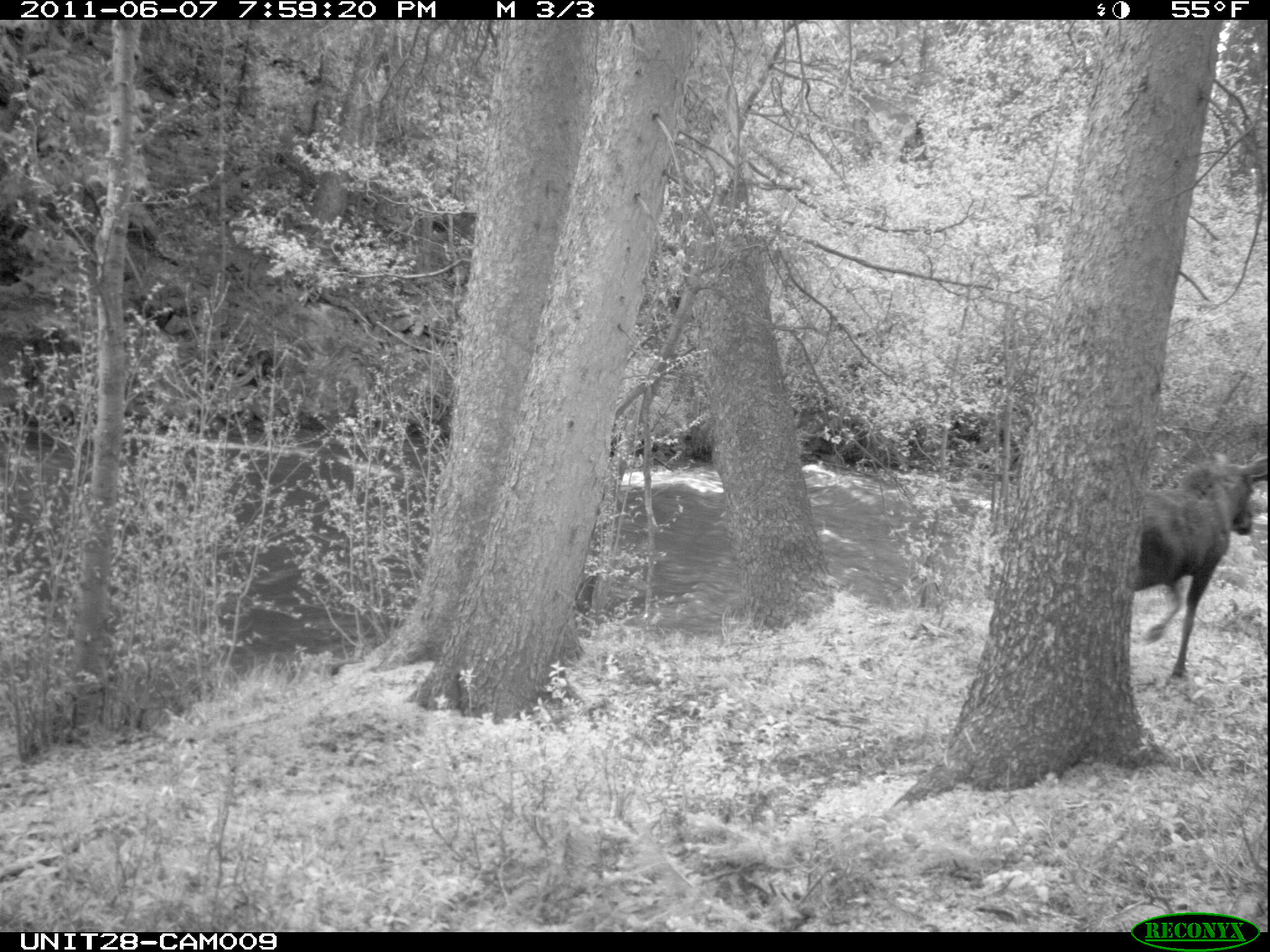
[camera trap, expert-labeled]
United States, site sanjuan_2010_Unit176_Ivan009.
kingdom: Animalia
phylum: Chordata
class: Mammalia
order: Artiodactyla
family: Cervidae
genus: Alces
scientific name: Alces alces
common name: moose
Alces alces (moose).